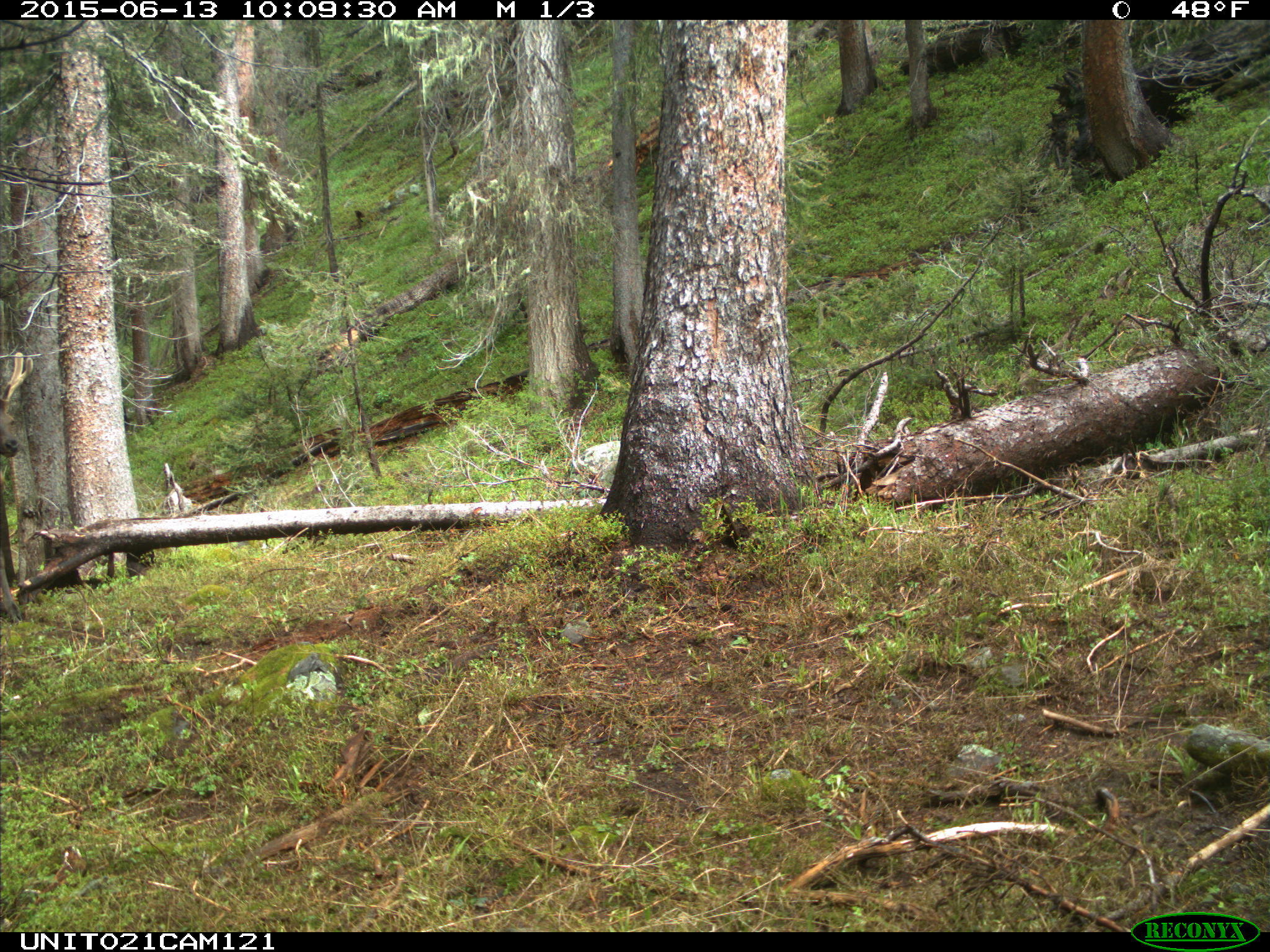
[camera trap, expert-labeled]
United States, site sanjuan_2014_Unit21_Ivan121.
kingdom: Animalia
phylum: Chordata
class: Mammalia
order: Artiodactyla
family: Cervidae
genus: Cervus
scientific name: Cervus elaphus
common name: red deer